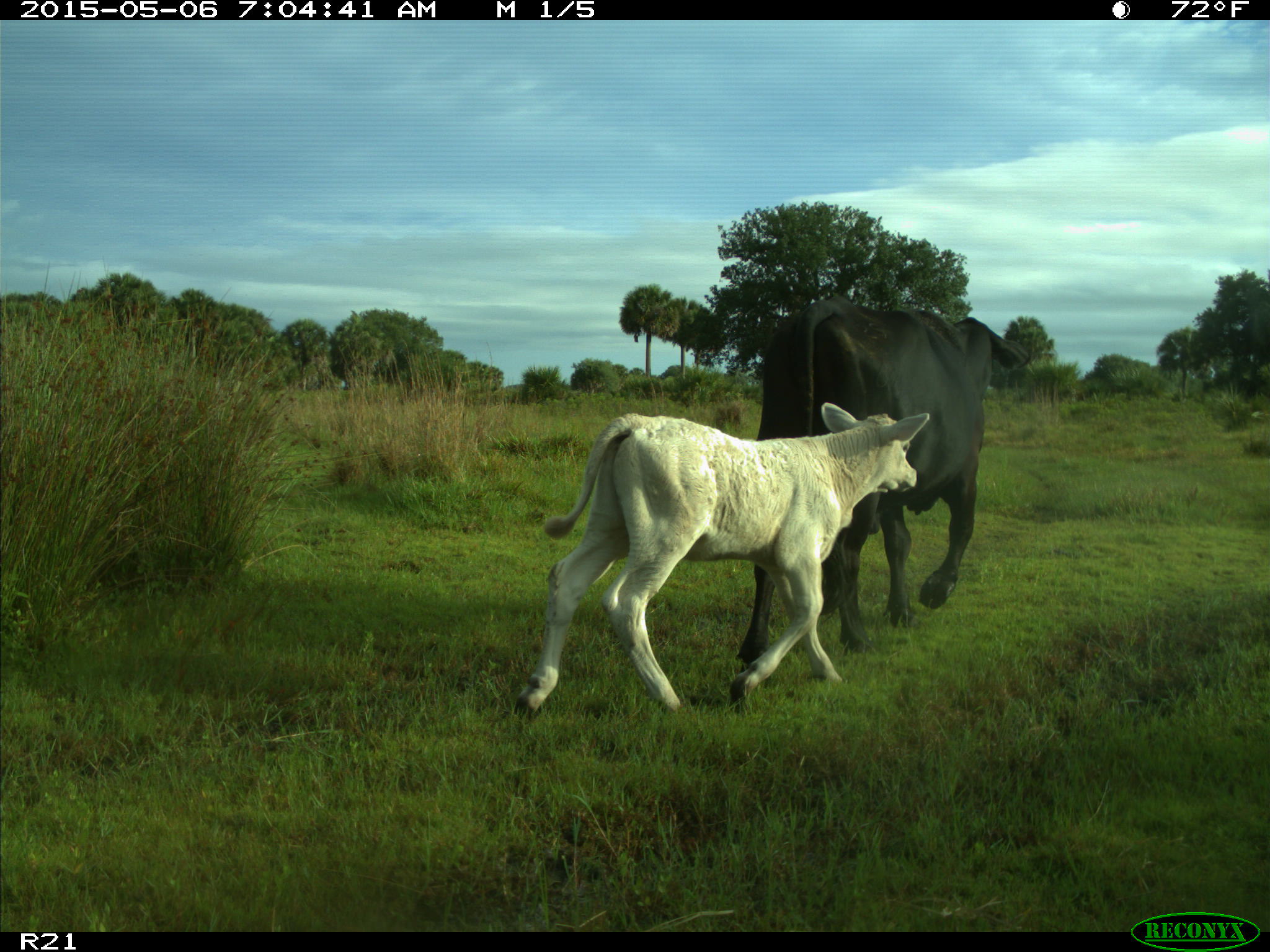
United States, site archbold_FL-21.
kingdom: Animalia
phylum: Chordata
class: Mammalia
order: Artiodactyla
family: Bovidae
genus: Bos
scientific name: Bos taurus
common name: domestic cow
Bos taurus (domestic cow).